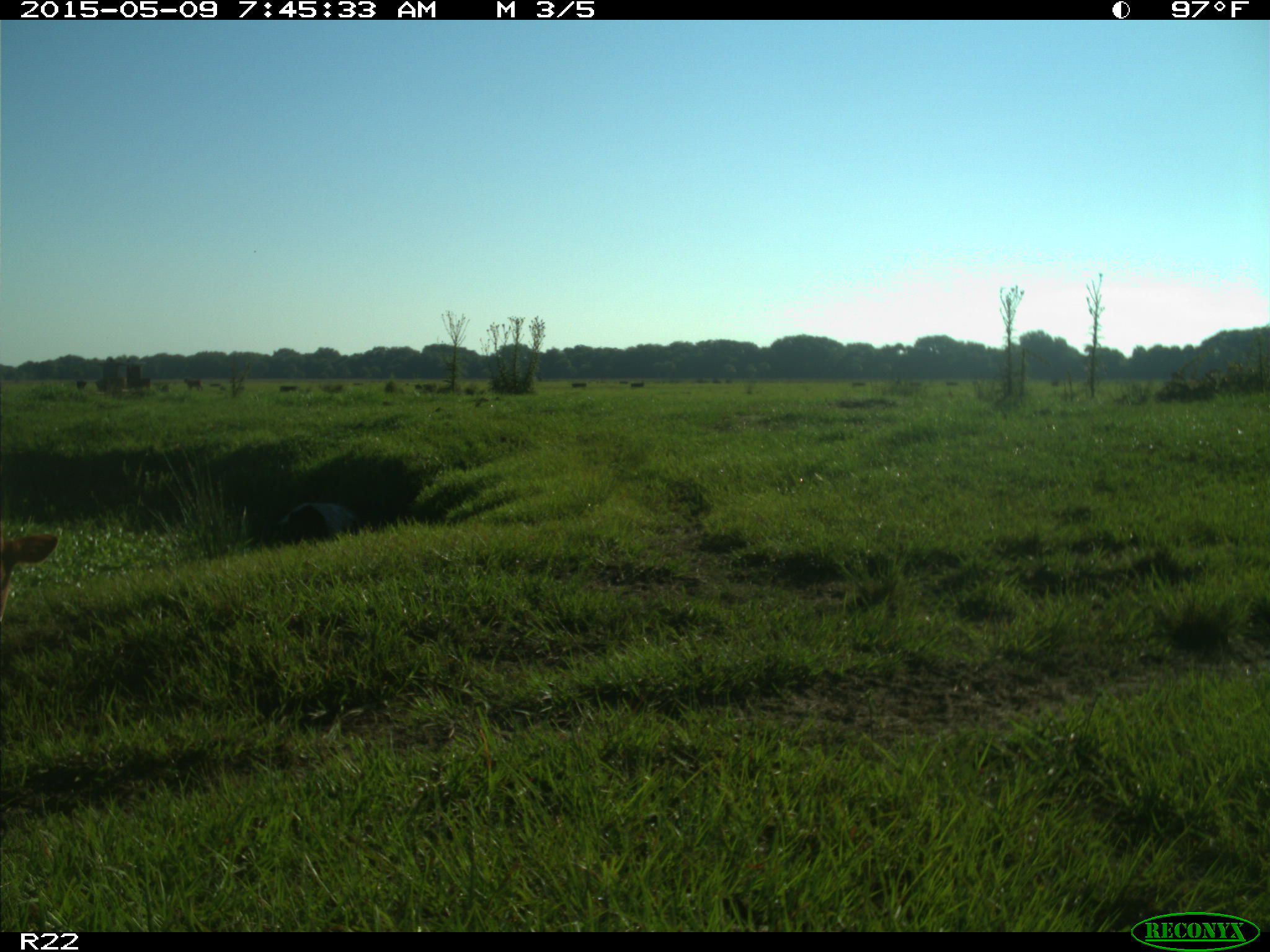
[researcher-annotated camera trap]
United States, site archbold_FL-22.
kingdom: Animalia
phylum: Chordata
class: Mammalia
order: Artiodactyla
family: Bovidae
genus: Bos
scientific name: Bos taurus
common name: domestic cow